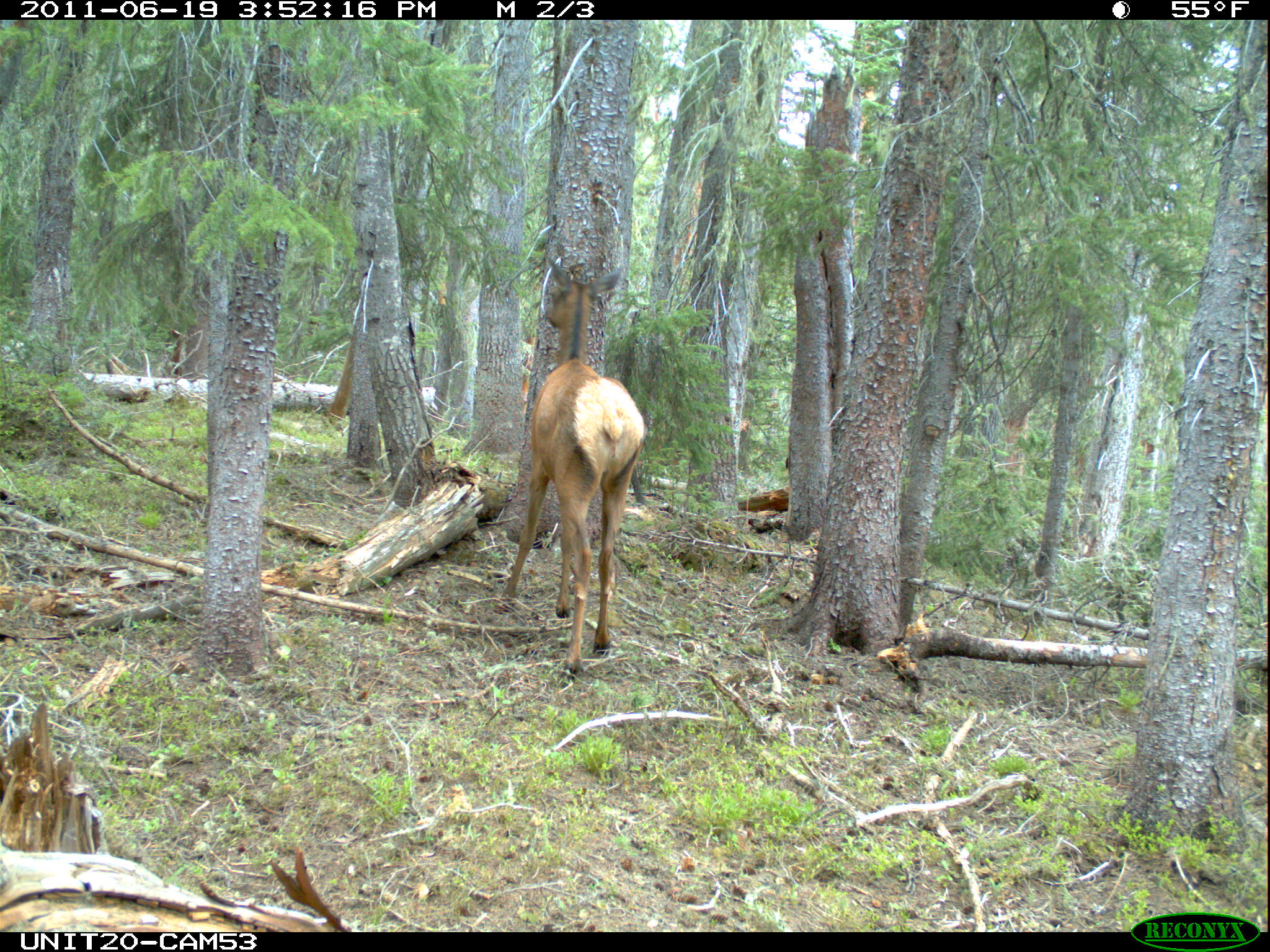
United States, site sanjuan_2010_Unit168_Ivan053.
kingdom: Animalia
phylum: Chordata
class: Mammalia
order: Artiodactyla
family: Cervidae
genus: Cervus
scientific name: Cervus elaphus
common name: red deer